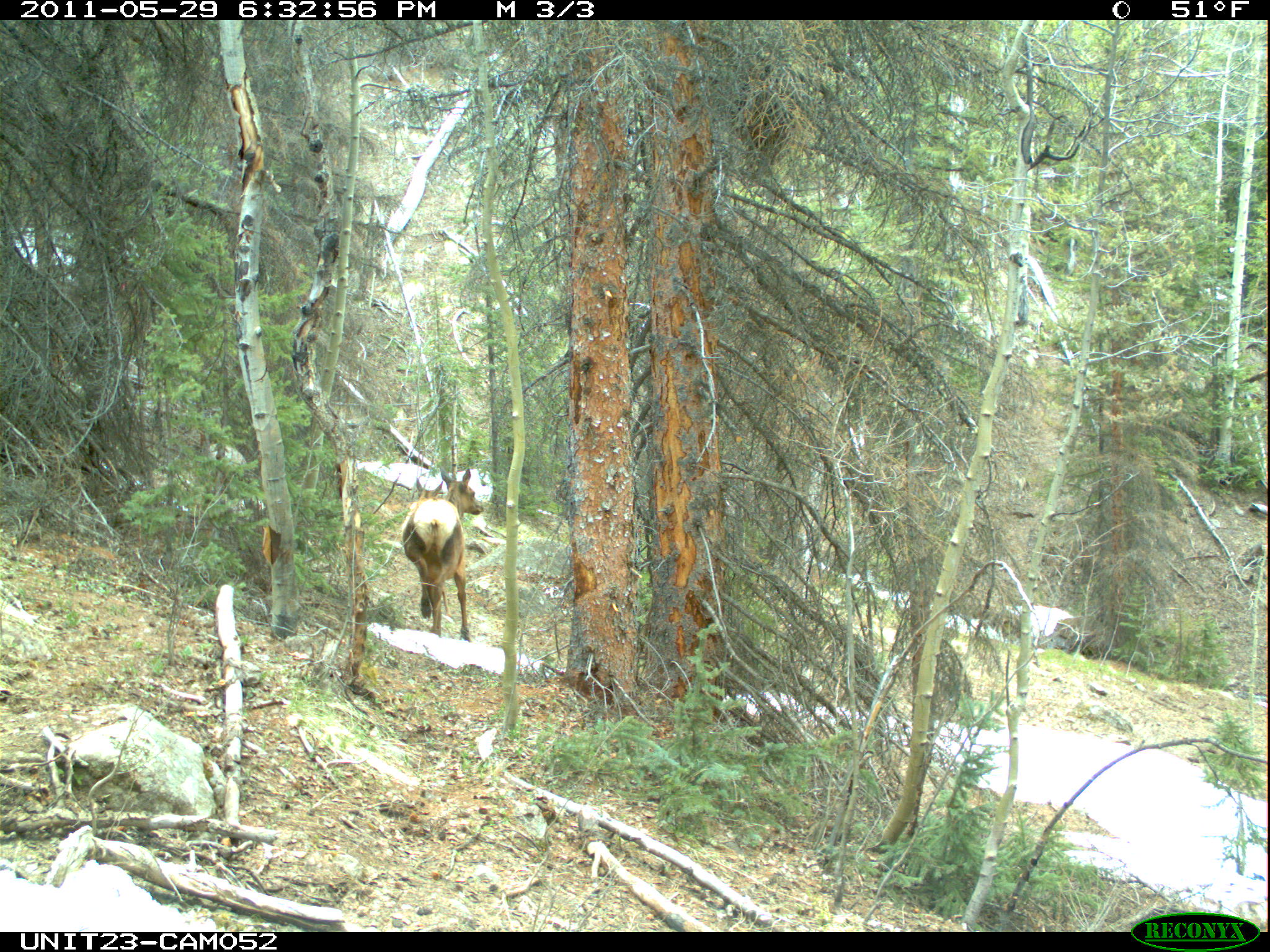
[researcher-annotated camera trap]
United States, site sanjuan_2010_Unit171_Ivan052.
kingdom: Animalia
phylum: Chordata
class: Mammalia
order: Artiodactyla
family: Cervidae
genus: Cervus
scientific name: Cervus elaphus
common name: red deer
Cervus elaphus (red deer).